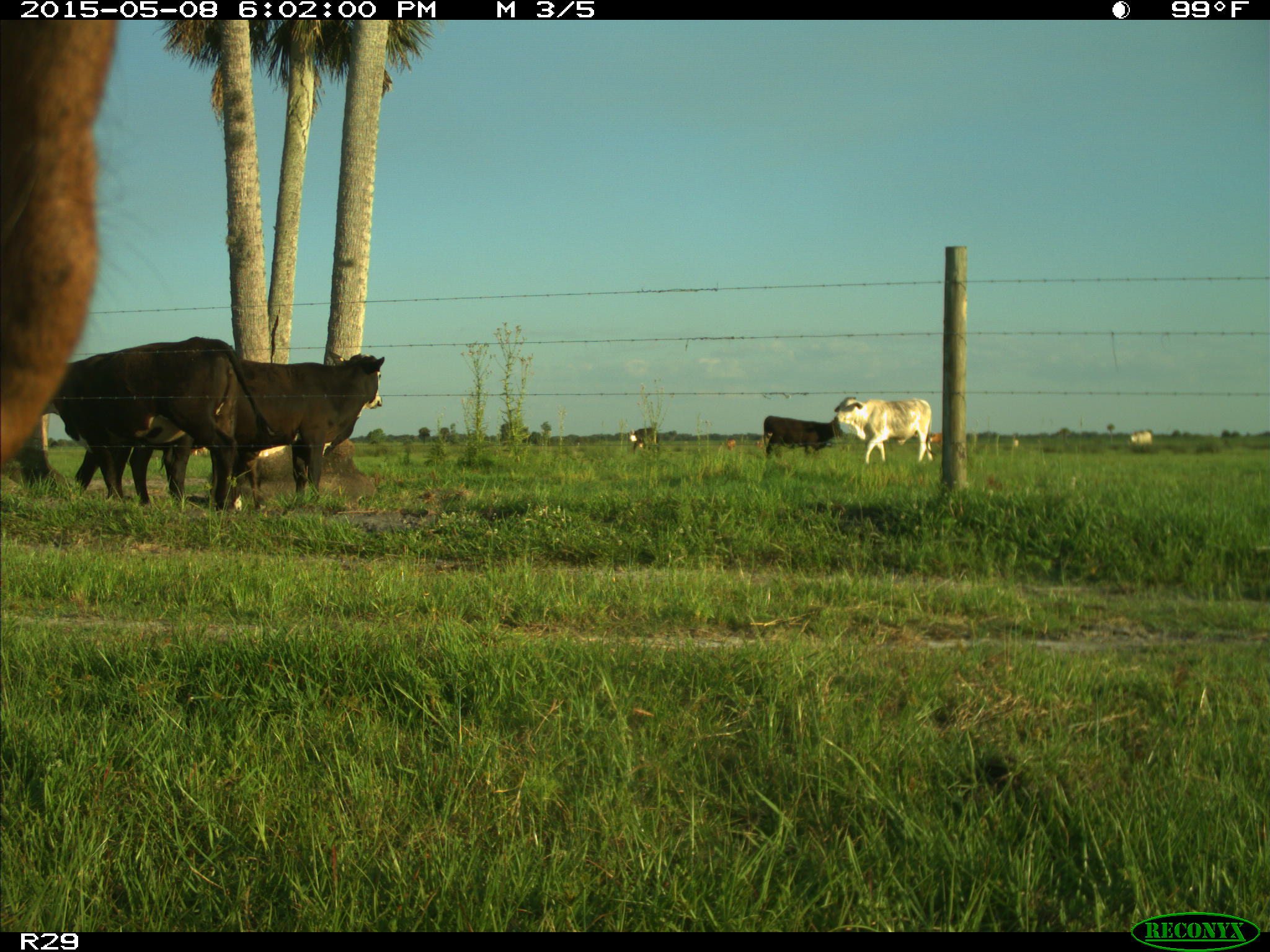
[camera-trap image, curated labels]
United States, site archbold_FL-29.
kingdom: Animalia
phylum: Chordata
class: Mammalia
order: Artiodactyla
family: Bovidae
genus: Bos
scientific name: Bos taurus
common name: domestic cow